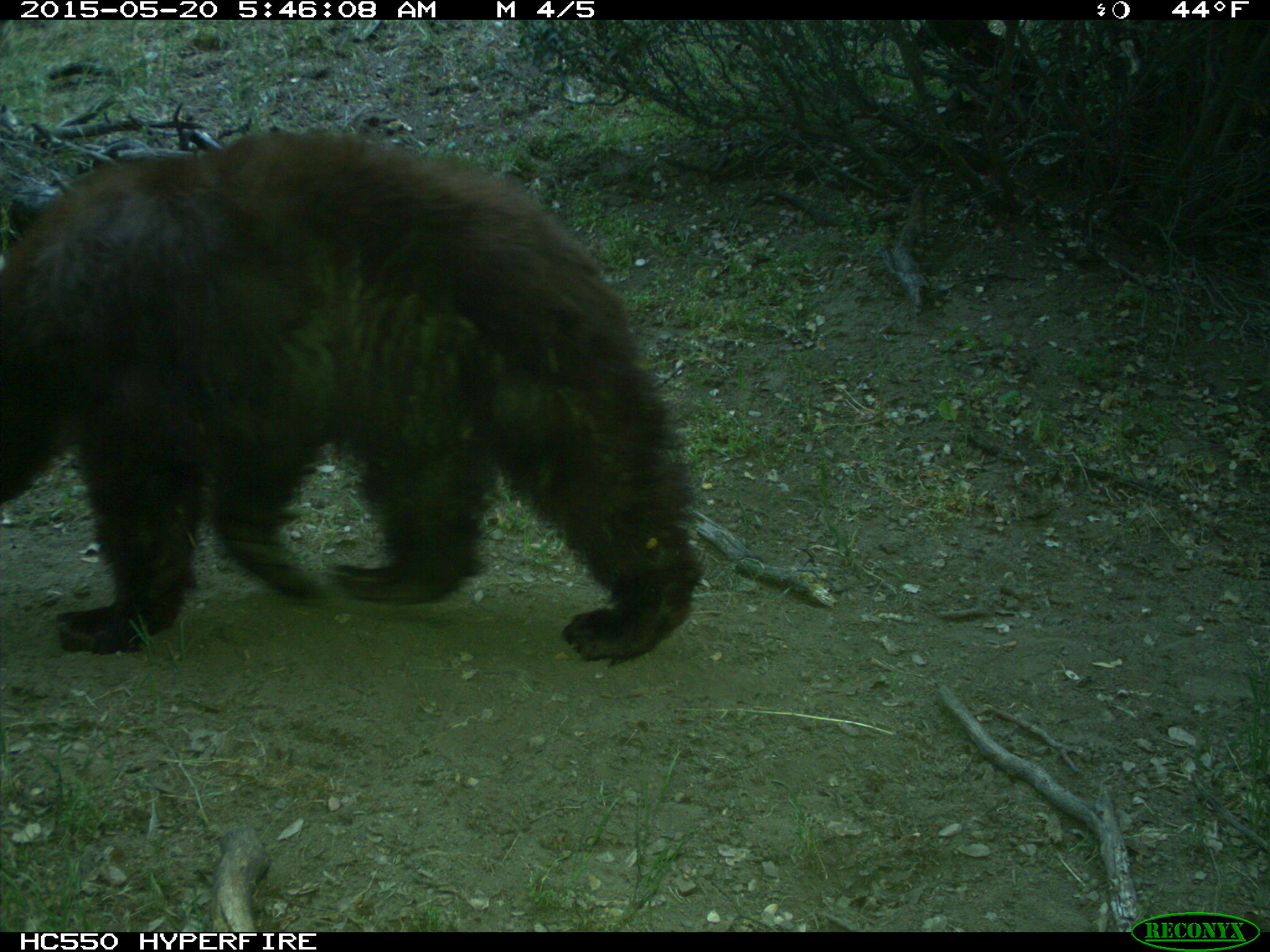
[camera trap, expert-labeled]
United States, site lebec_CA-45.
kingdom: Animalia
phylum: Chordata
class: Mammalia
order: Carnivora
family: Ursidae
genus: Ursus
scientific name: Ursus americanus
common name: american black bear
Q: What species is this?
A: Ursus americanus (american black bear).